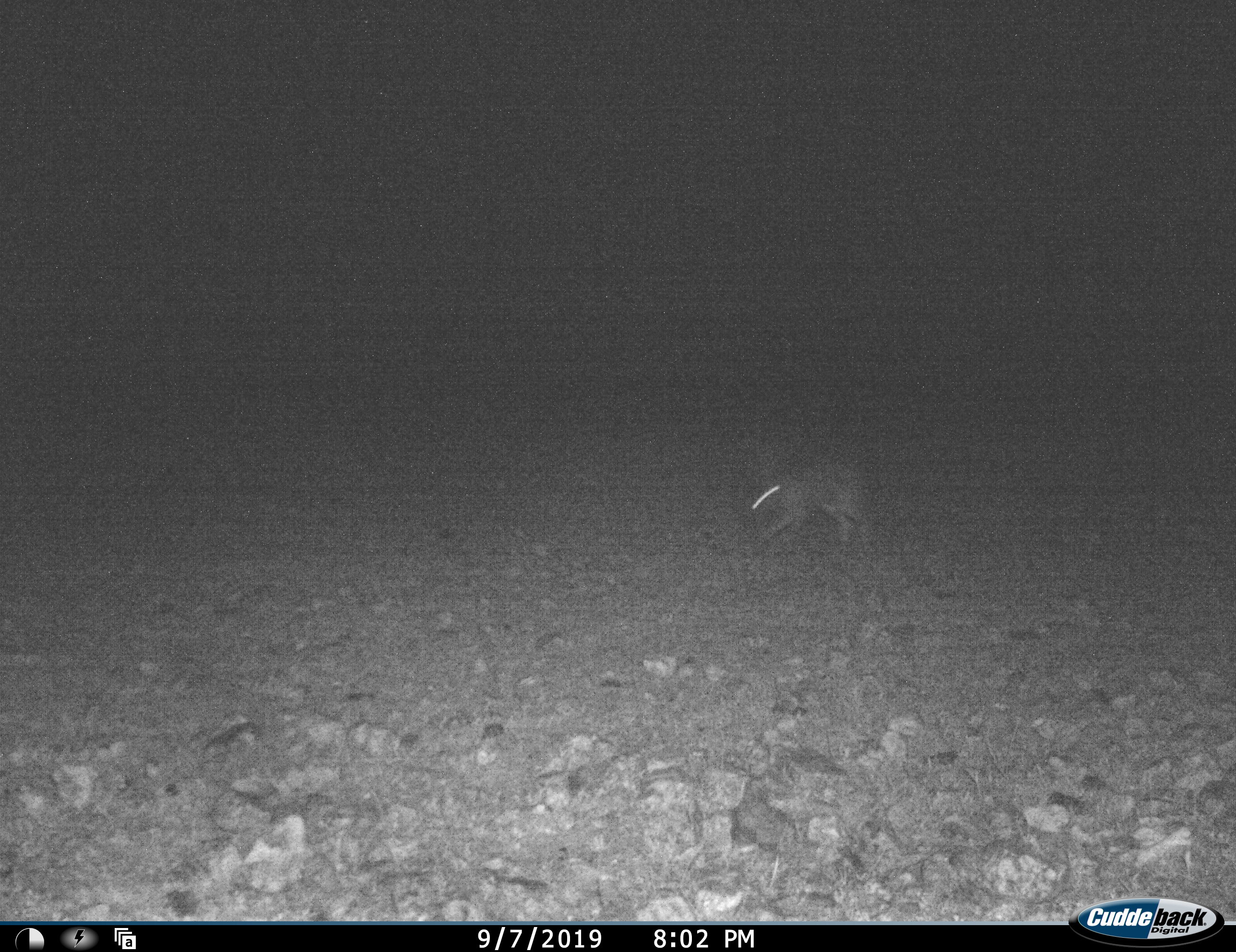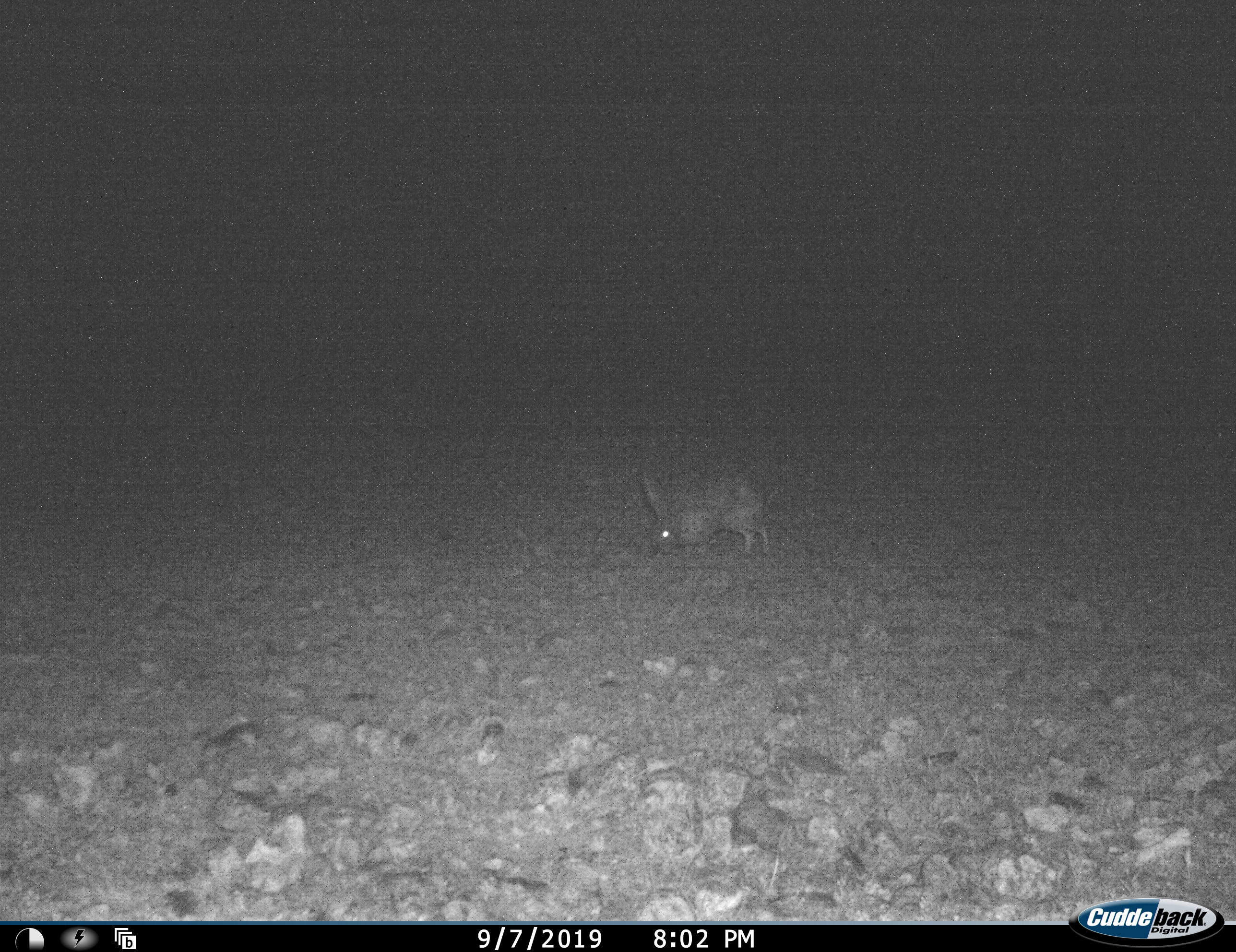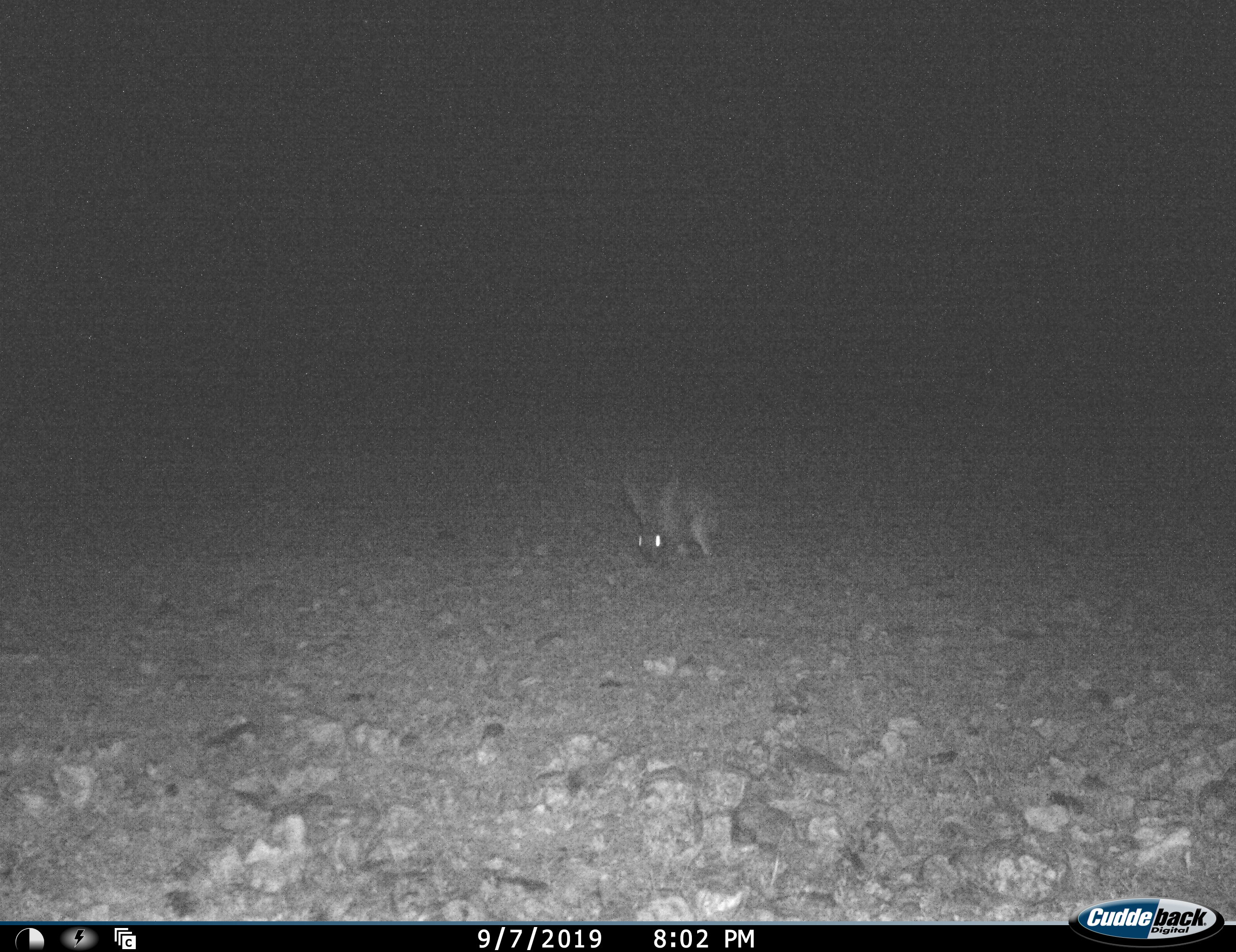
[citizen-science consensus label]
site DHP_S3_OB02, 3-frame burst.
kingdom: Animalia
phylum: Chordata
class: Mammalia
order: Lagomorpha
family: Leporidae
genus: Lepus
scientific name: Lepus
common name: hare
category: hareunknown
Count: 1.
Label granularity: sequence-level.